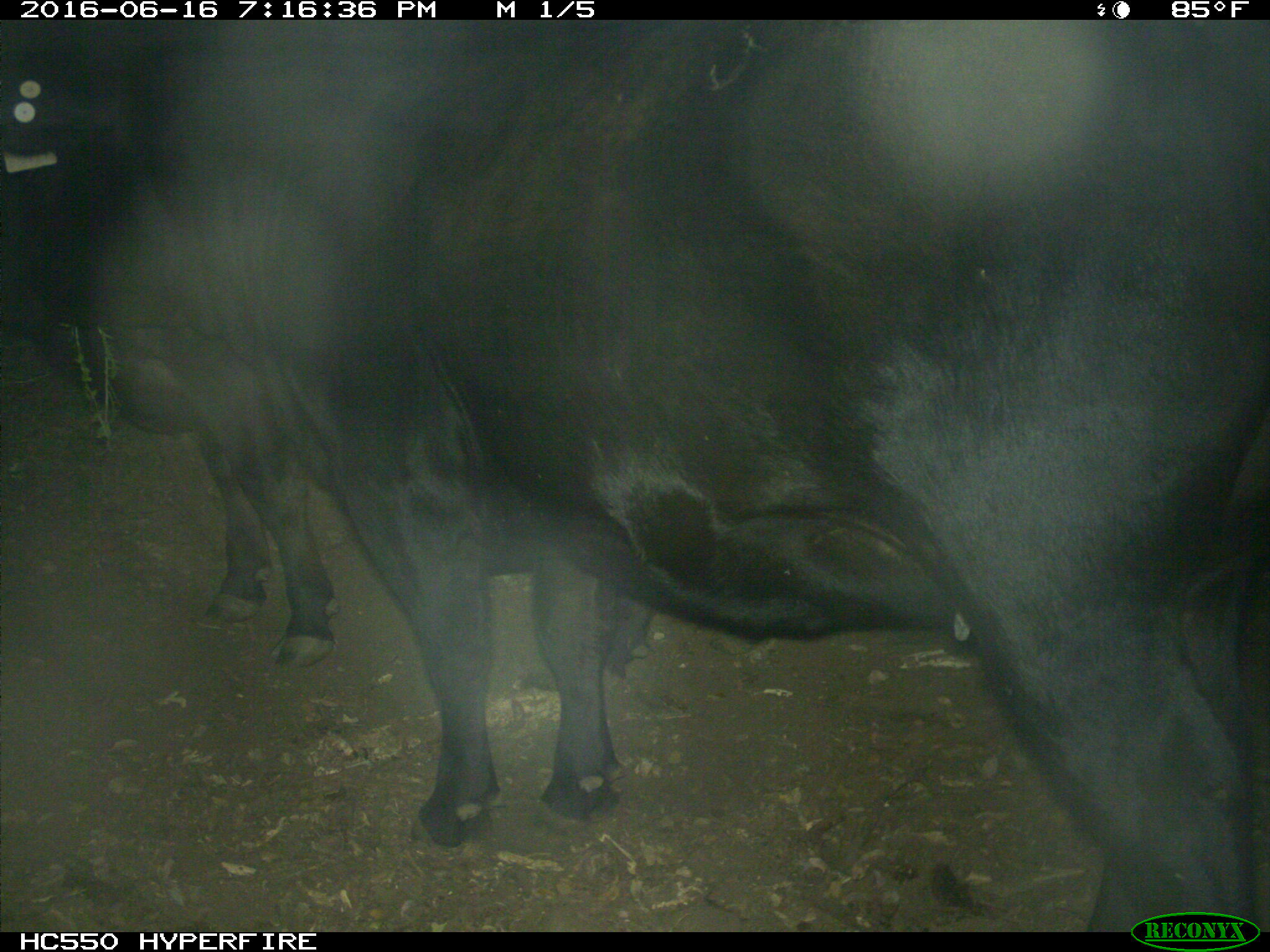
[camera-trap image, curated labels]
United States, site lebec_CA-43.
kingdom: Animalia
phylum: Chordata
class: Mammalia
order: Artiodactyla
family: Bovidae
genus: Bos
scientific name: Bos taurus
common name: domestic cow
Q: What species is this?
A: Bos taurus (domestic cow).